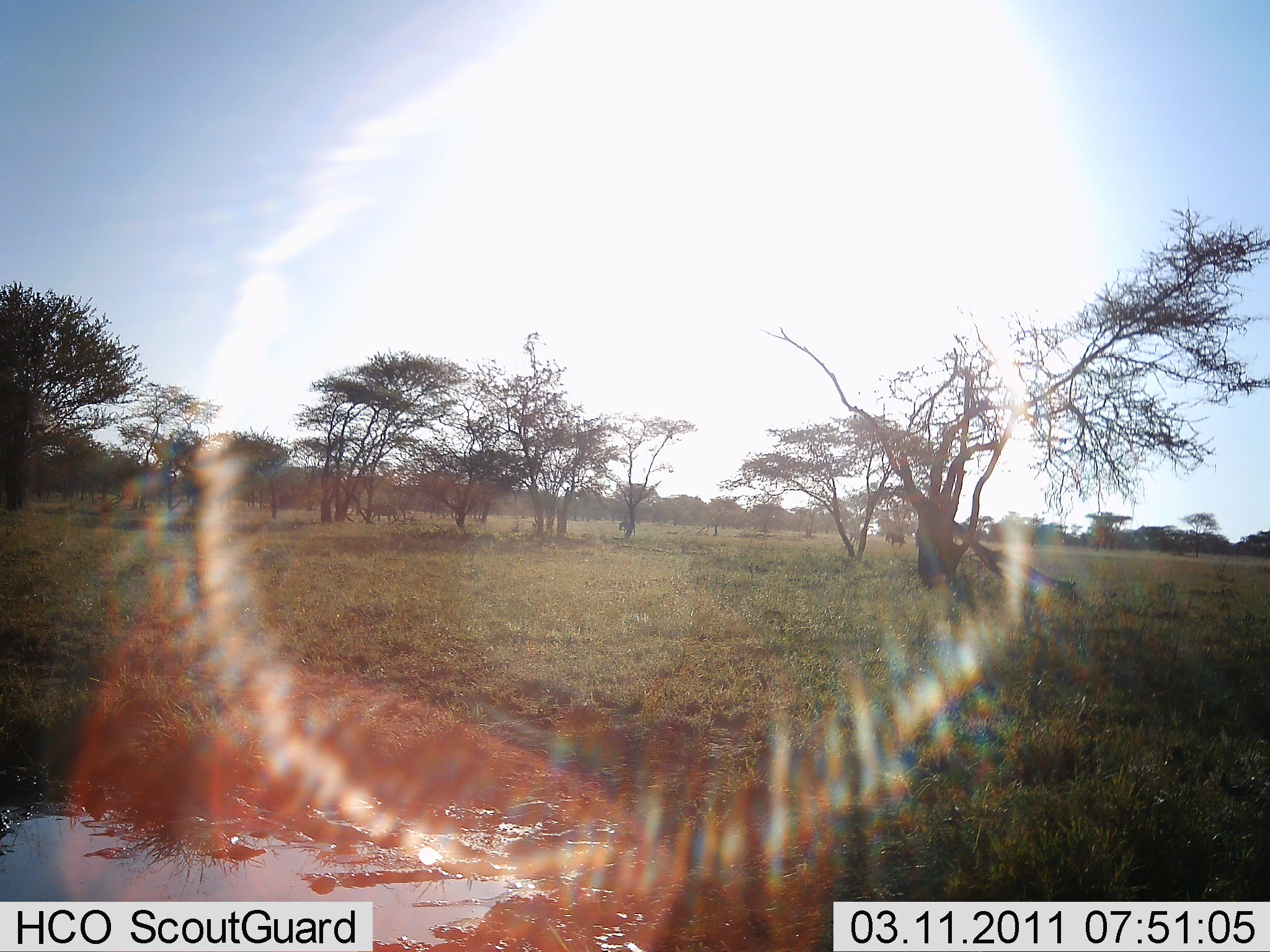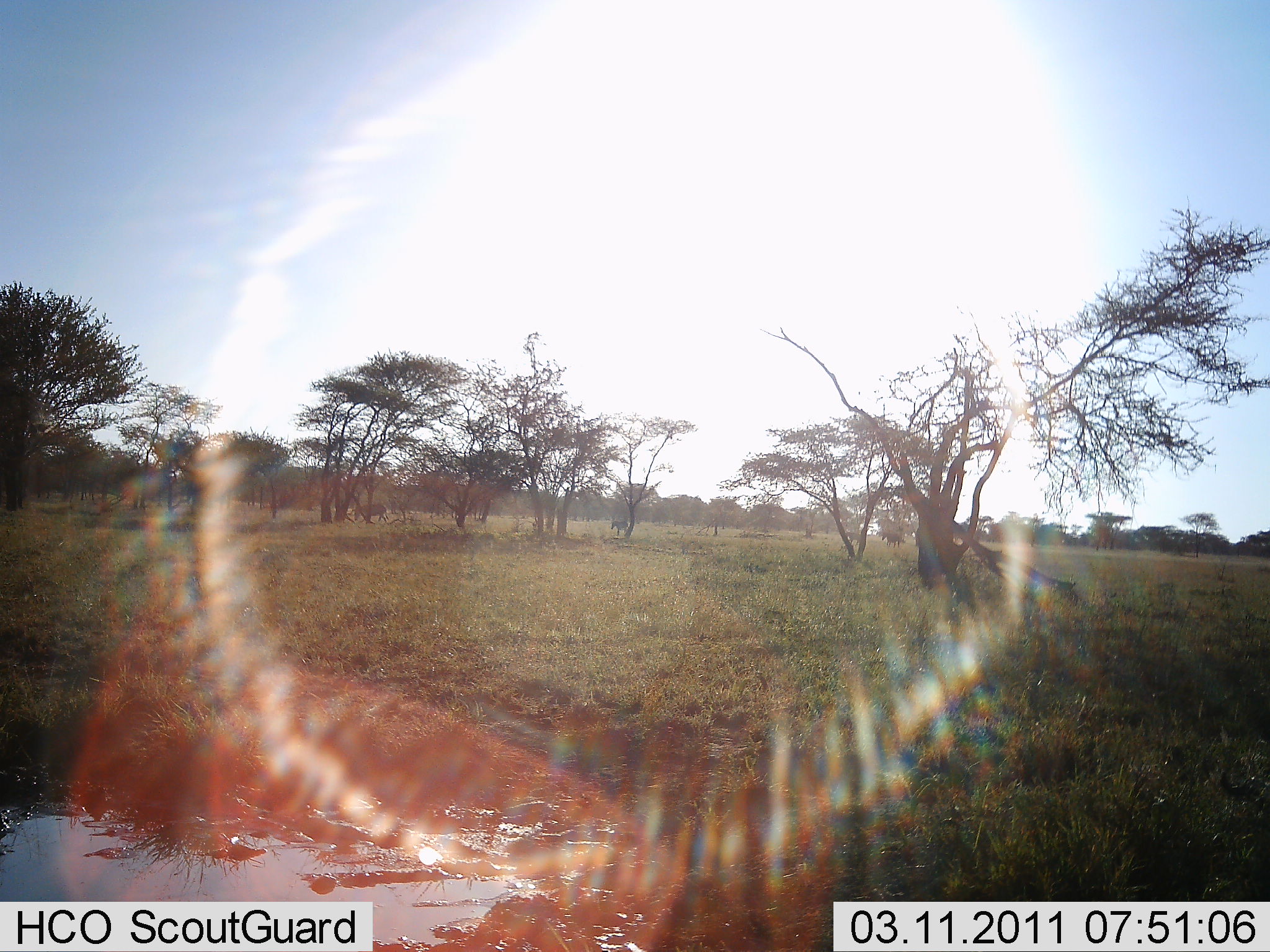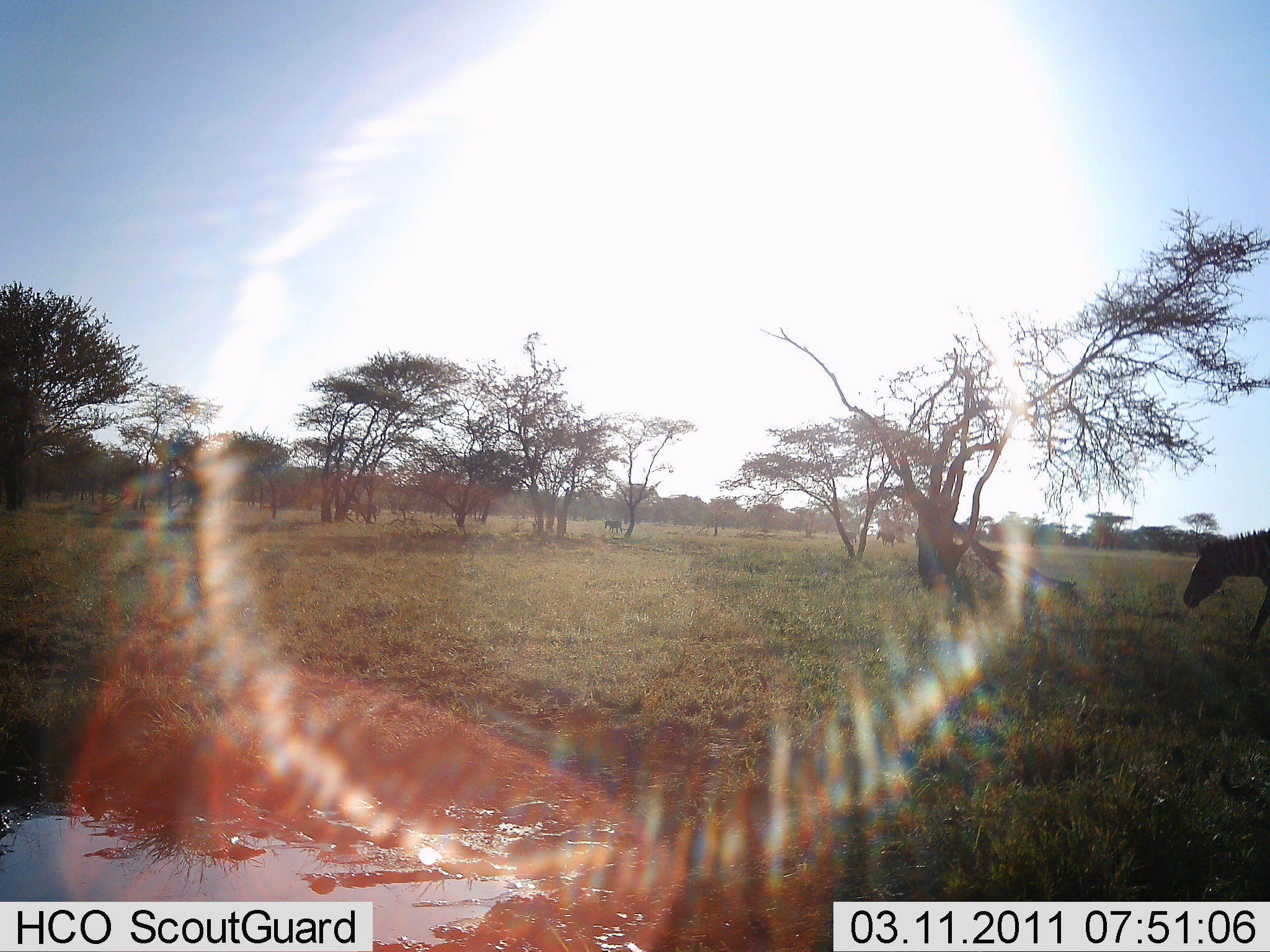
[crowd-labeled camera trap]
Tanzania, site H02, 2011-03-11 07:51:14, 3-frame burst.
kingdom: Animalia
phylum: Chordata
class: Mammalia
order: Perissodactyla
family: Equidae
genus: Equus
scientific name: Equus quagga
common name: plains zebra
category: zebra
Zebra (plains zebra) (Equus quagga), count 1. Behavior (volunteer vote fractions): standing 0%, resting 0%, moving 100%, interacting 0%. Young present (vote fraction): 0%. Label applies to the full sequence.